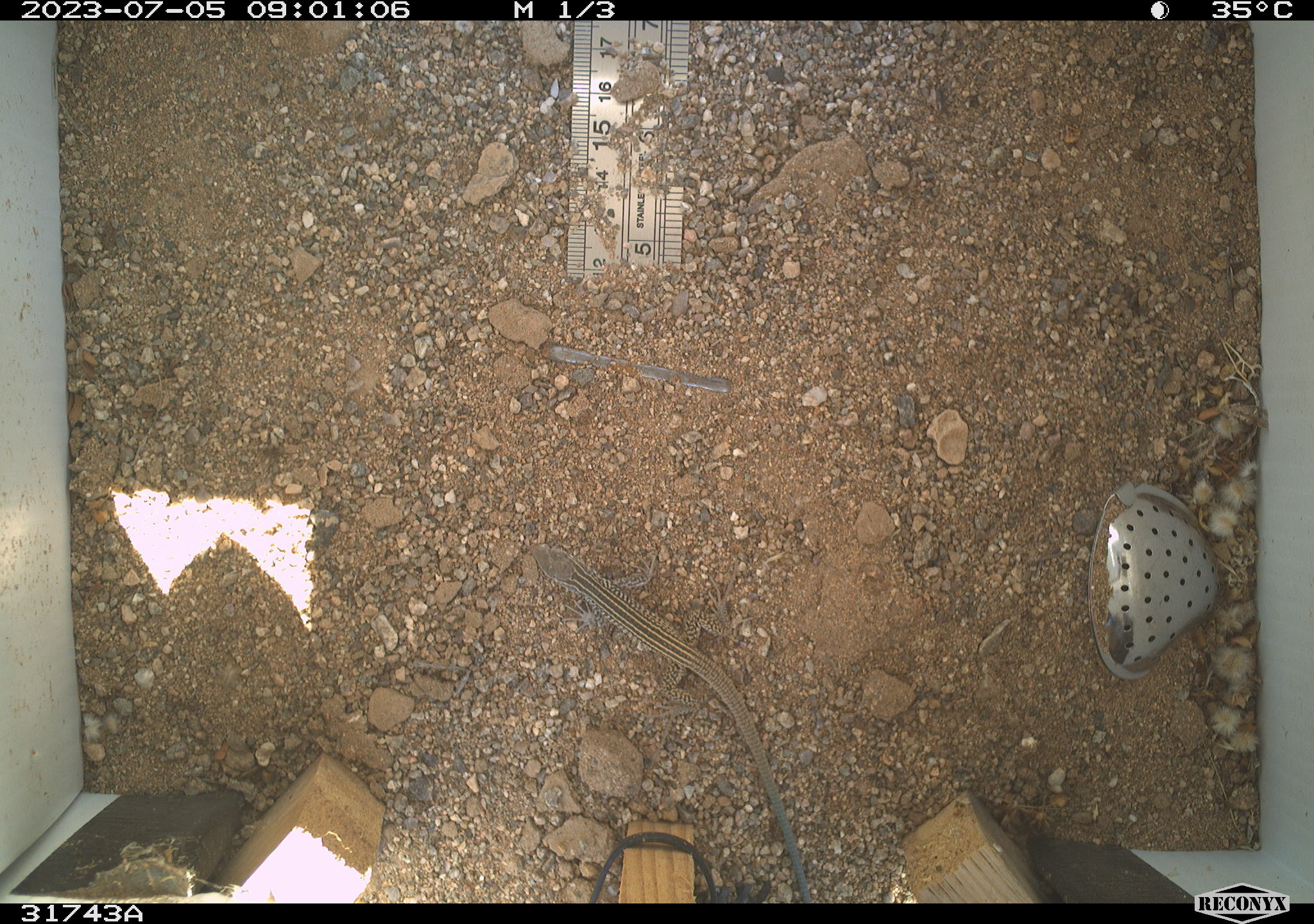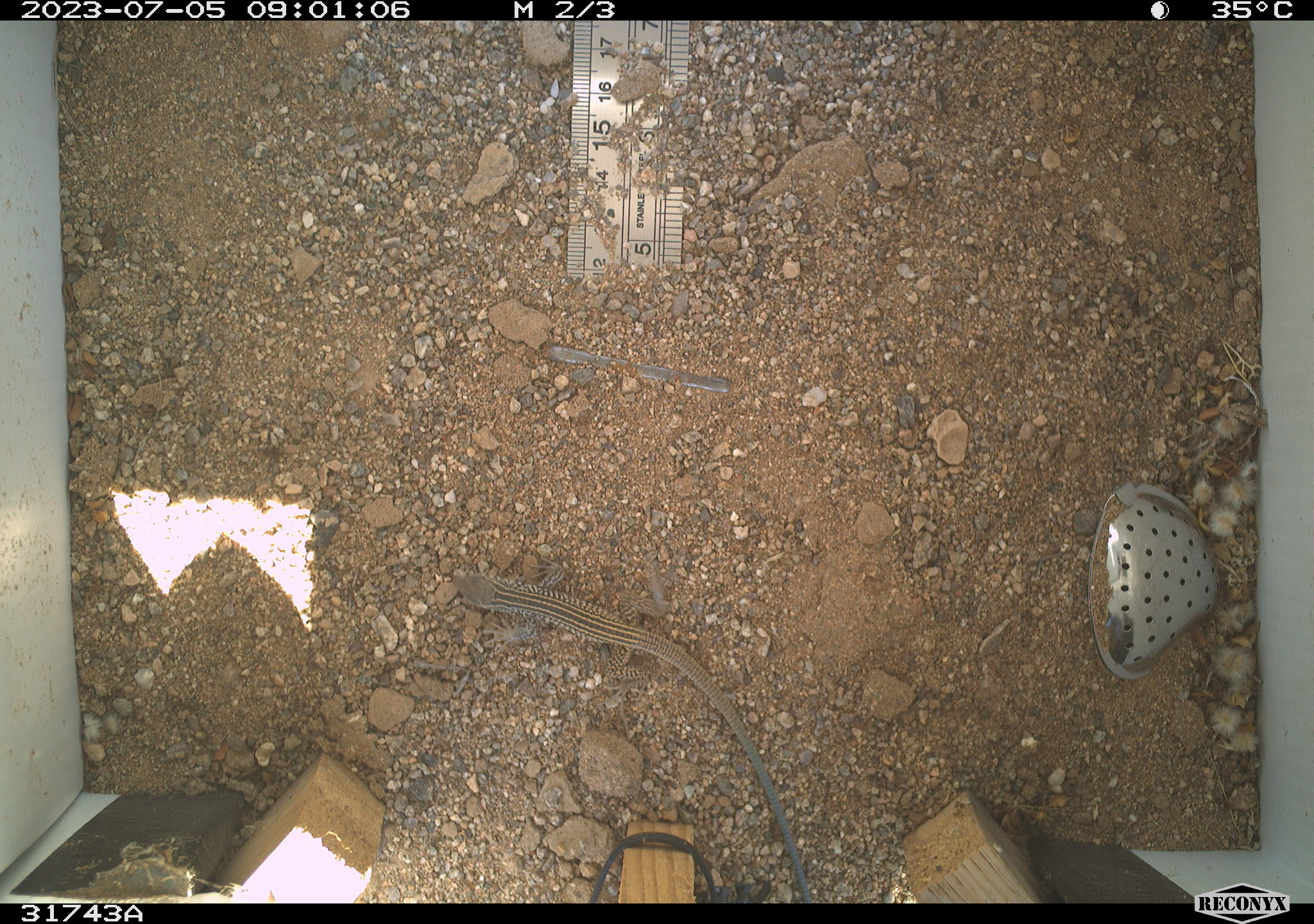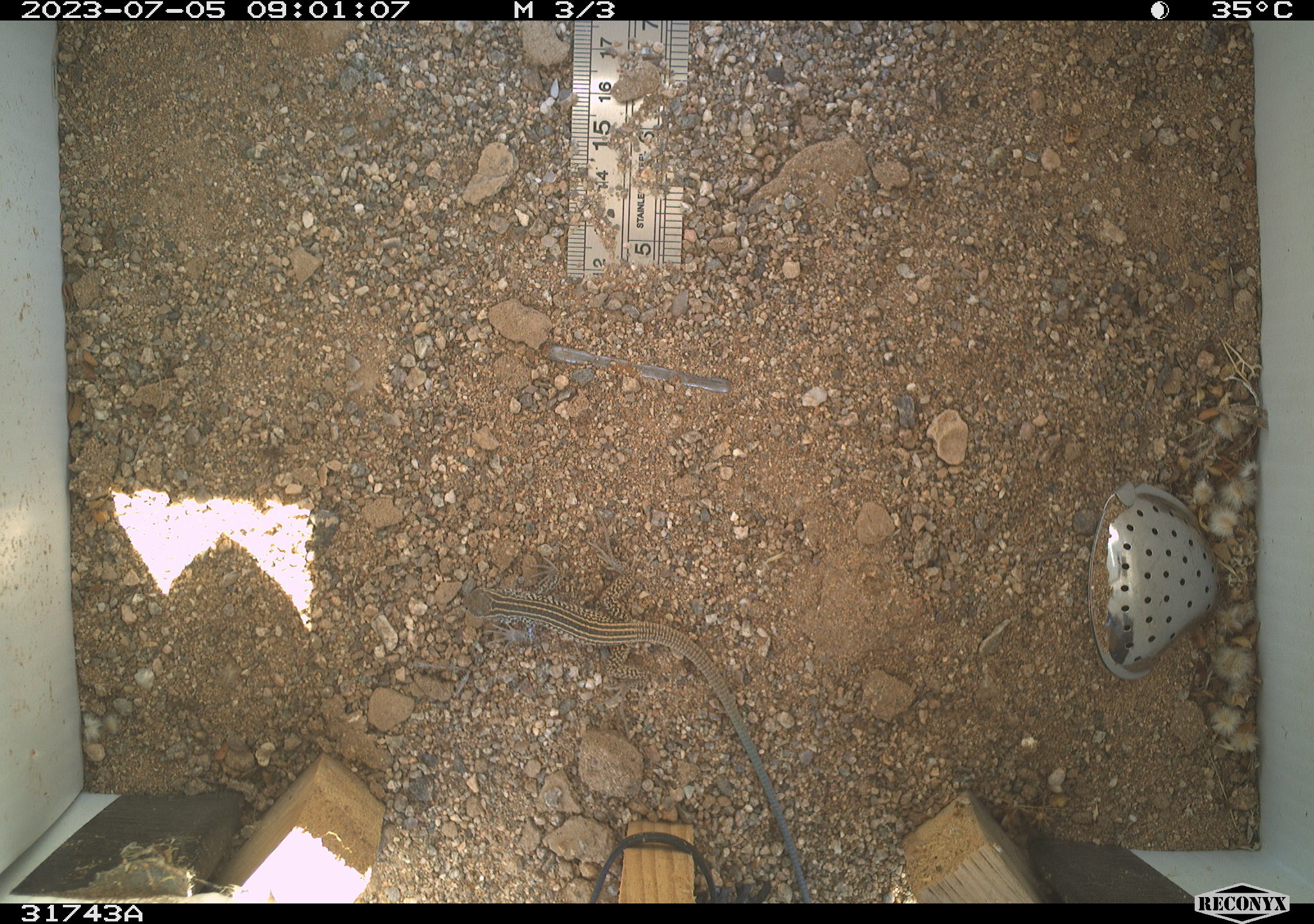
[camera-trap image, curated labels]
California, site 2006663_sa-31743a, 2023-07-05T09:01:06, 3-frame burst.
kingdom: Animalia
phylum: Chordata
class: Reptilia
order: Squamata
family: Teiidae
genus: Aspidoscelis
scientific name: Aspidoscelis tigris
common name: western whiptail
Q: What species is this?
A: Western whiptail (Aspidoscelis tigris).